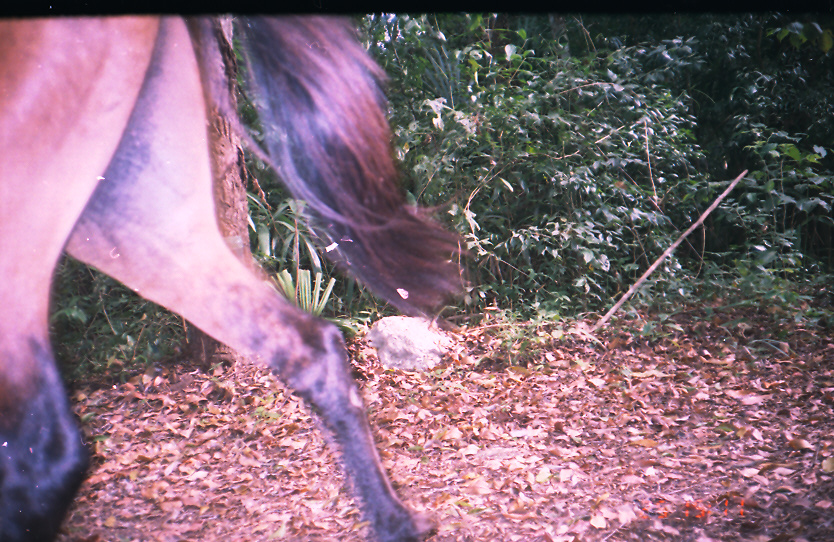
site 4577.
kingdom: Animalia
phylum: Chordata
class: Mammalia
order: Perissodactyla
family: Equidae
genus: Equus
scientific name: Equus ferus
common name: wild horse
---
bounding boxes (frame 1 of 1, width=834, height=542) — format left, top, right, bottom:
equus ferus: 0, 1, 461, 541